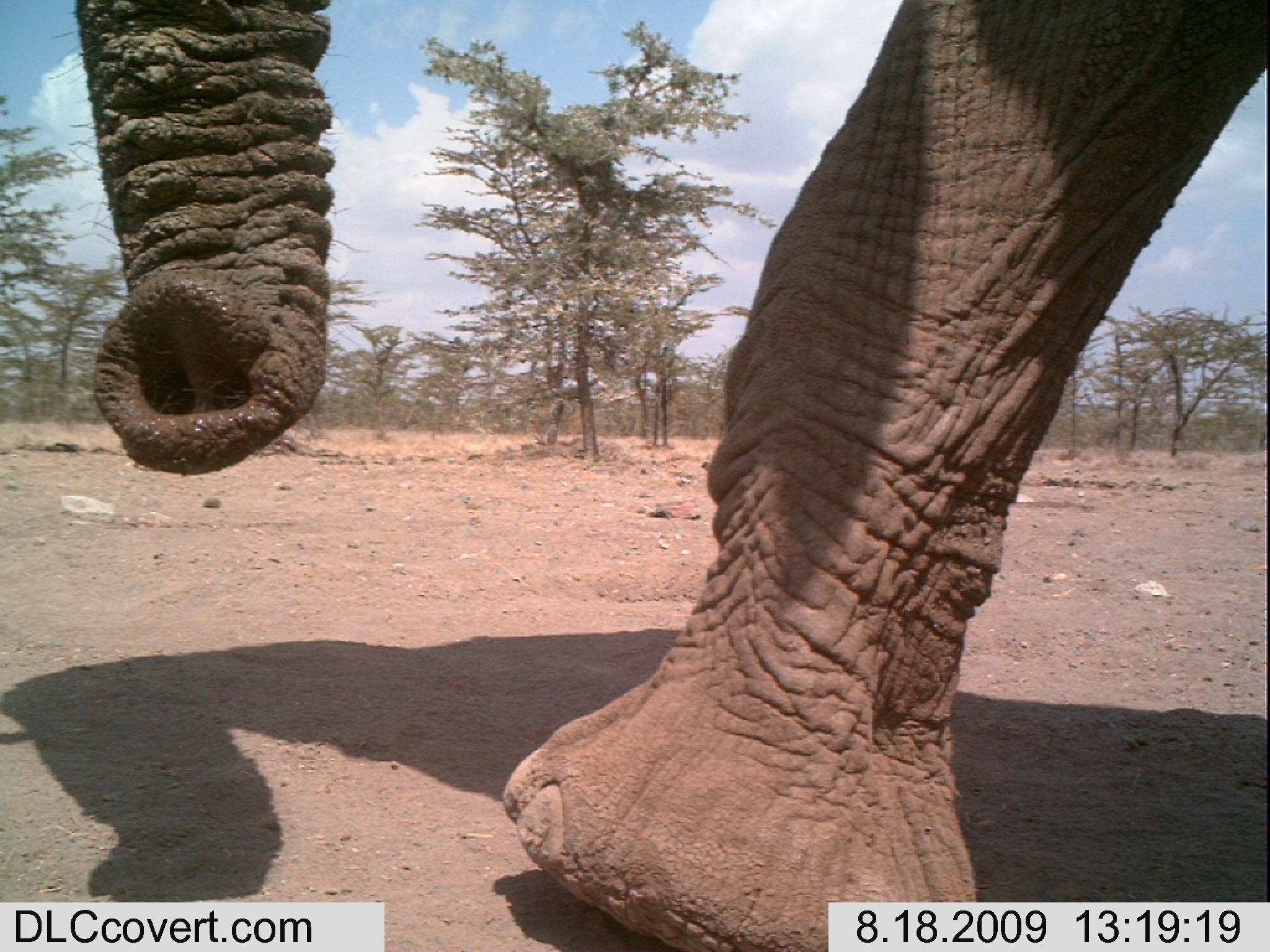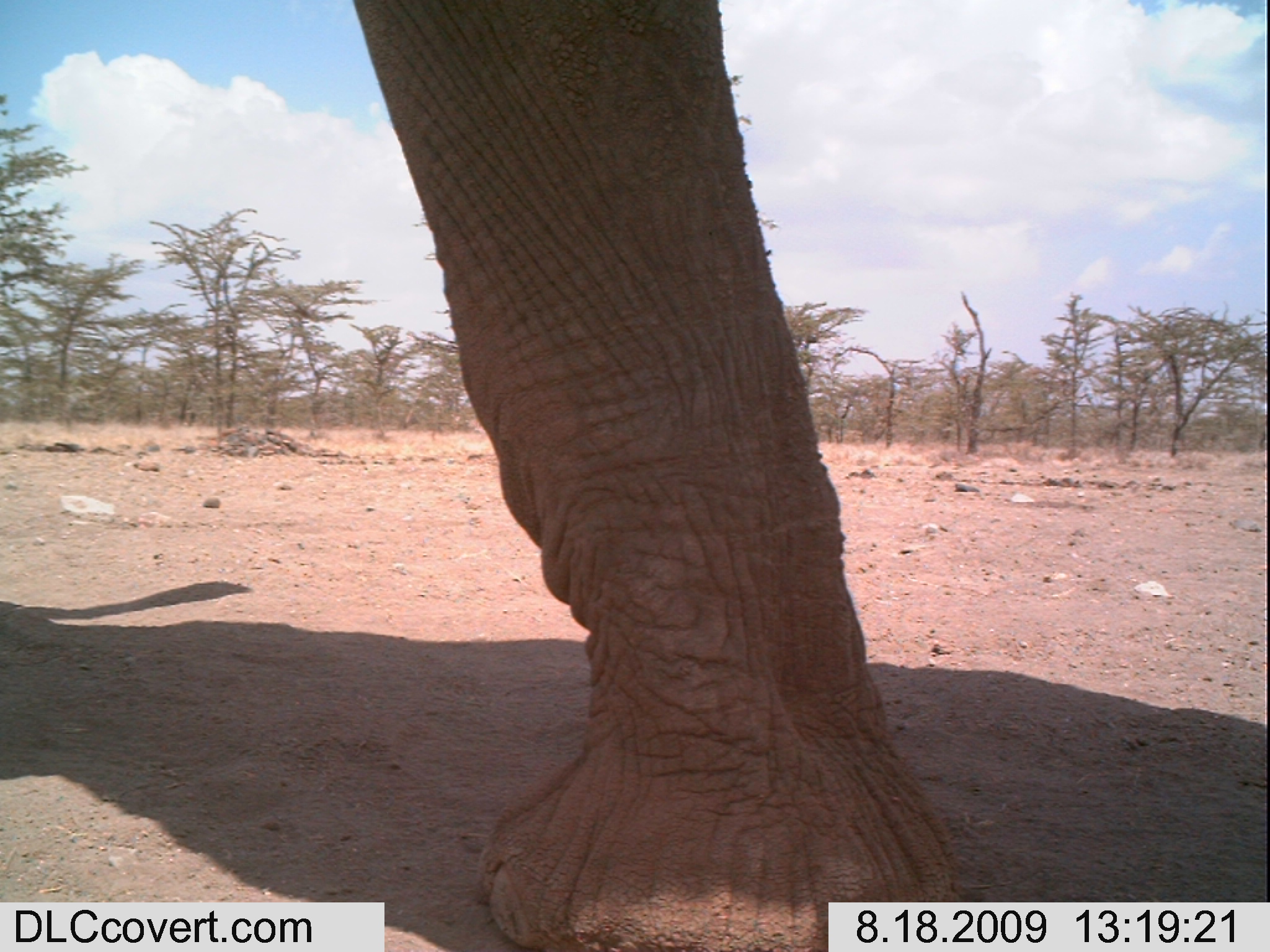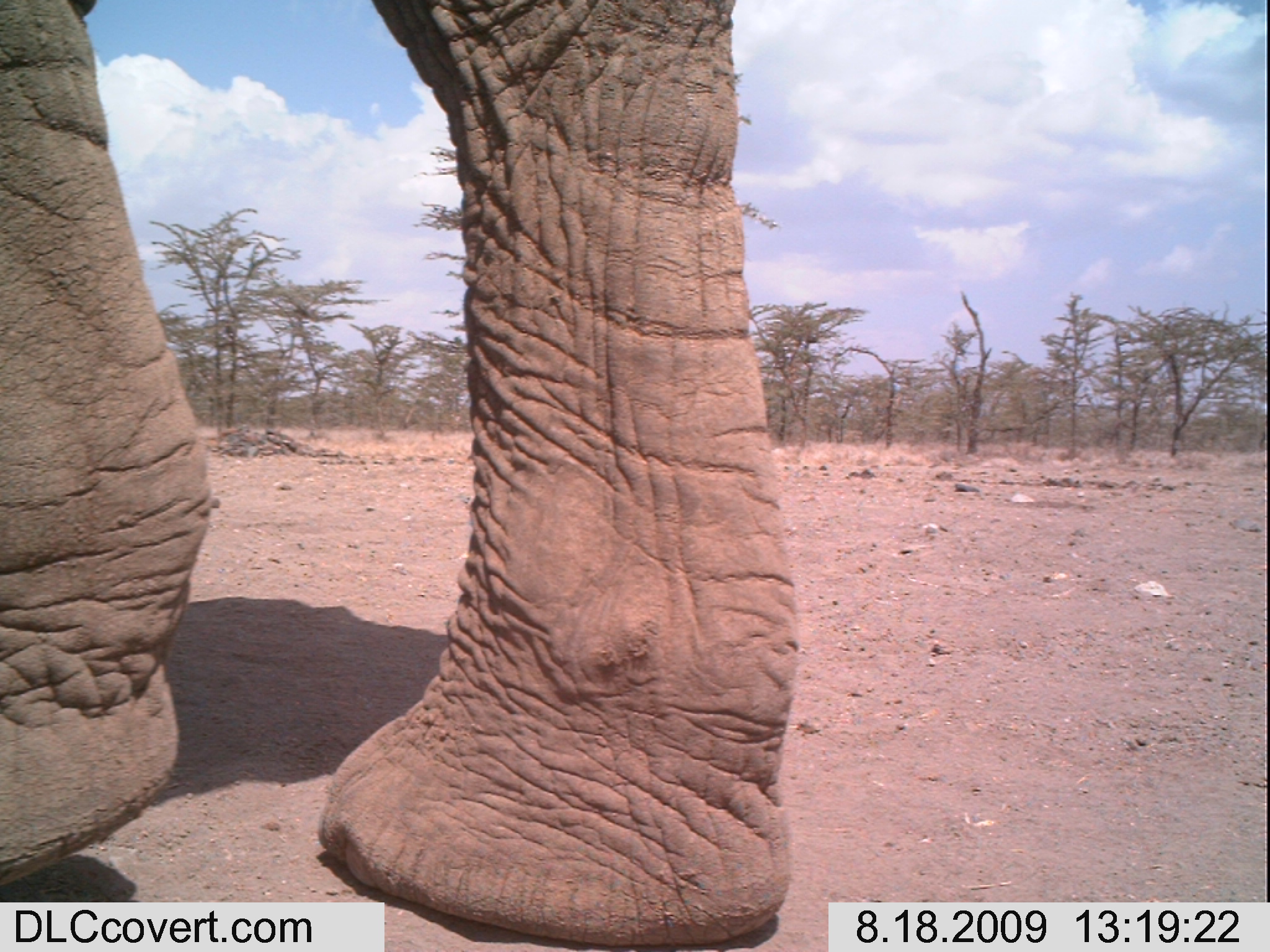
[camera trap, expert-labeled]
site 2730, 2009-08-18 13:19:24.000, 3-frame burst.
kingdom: Animalia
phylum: Chordata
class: Mammalia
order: Proboscidea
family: Elephantidae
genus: Loxodonta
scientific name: Loxodonta africana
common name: african bush elephant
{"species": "Loxodonta africana (african bush elephant)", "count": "1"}